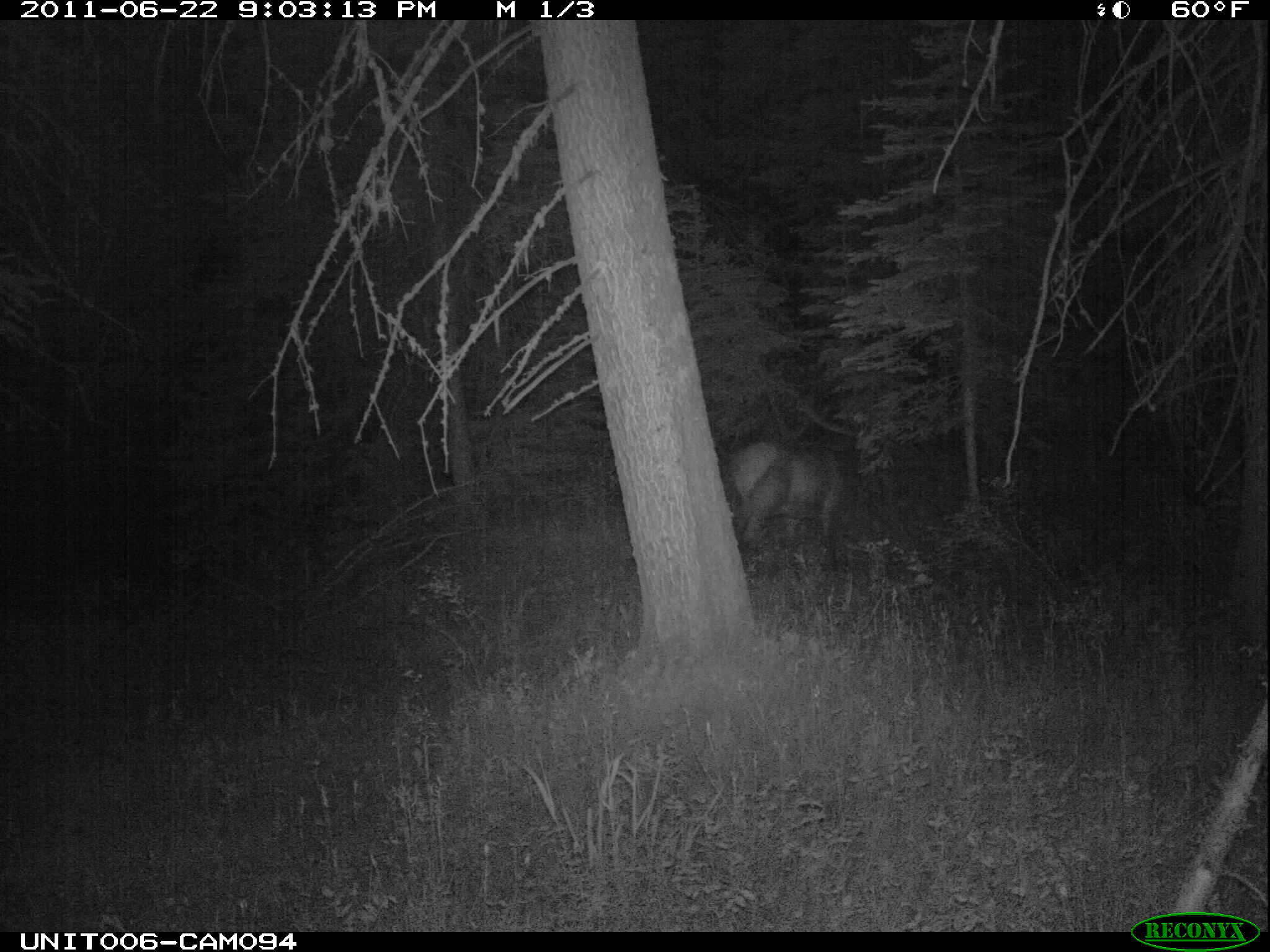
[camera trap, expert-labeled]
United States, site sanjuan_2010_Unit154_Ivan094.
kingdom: Animalia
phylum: Chordata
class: Mammalia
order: Artiodactyla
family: Cervidae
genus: Cervus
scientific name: Cervus elaphus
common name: red deer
Cervus elaphus (red deer).